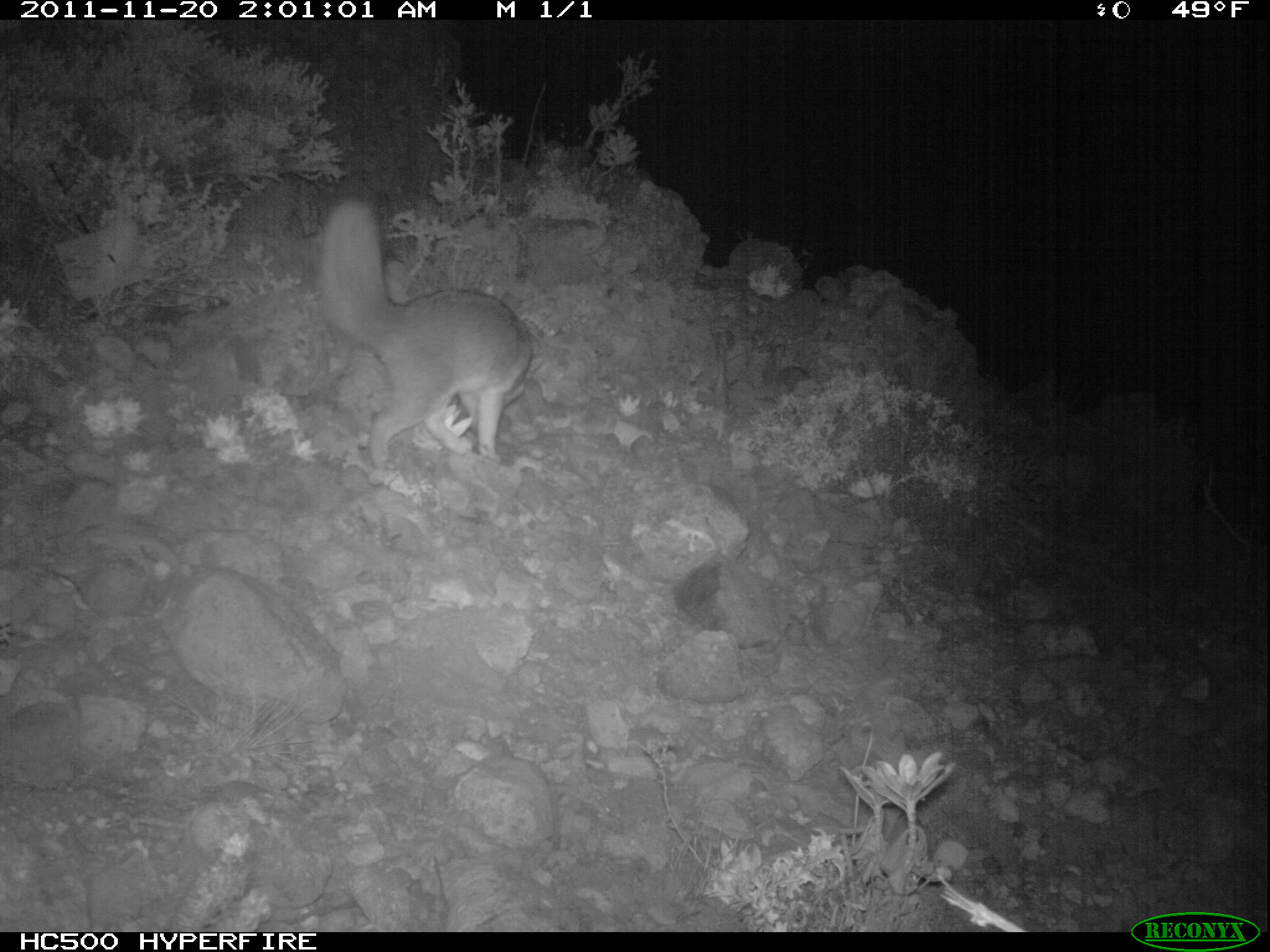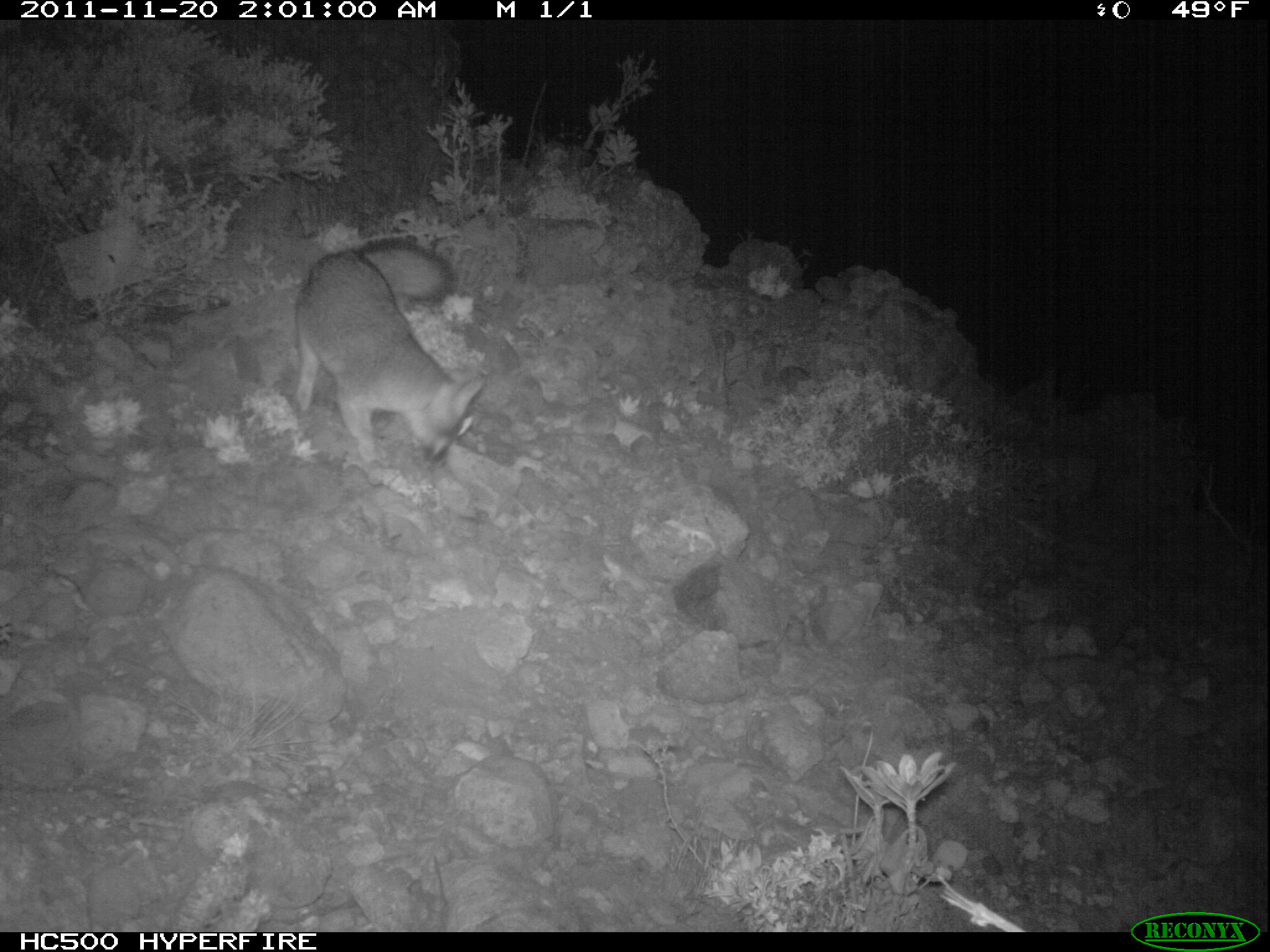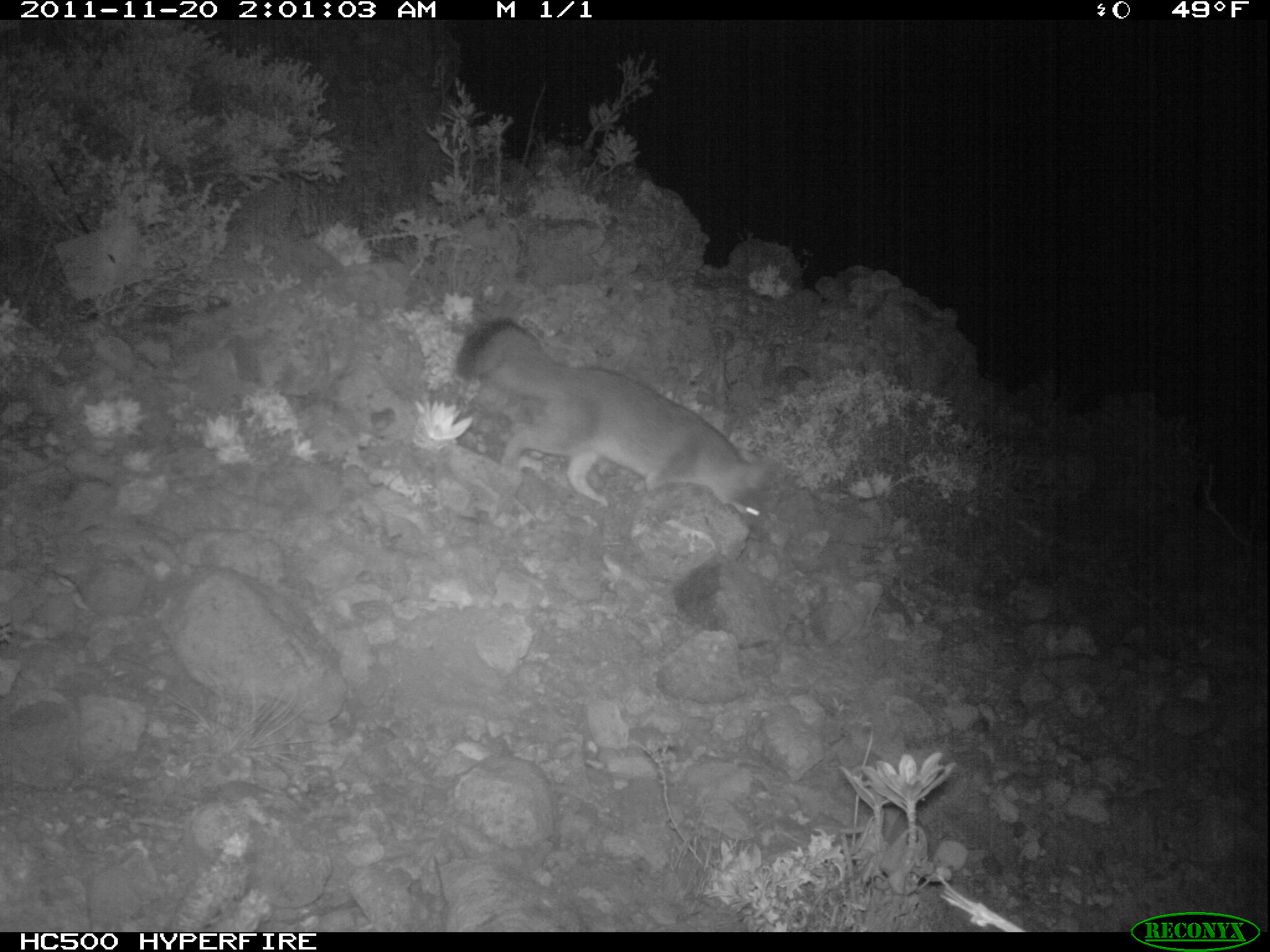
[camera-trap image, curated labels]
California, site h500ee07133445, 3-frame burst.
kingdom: Animalia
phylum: Chordata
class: Mammalia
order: Carnivora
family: Canidae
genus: Urocyon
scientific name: Urocyon littoralis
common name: island fox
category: fox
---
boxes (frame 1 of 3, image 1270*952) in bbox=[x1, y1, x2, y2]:
fox: bbox=[315, 196, 536, 470]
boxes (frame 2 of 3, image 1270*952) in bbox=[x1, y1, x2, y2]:
fox: bbox=[294, 238, 485, 470]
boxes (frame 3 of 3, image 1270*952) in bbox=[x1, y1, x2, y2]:
fox: bbox=[455, 315, 778, 535]